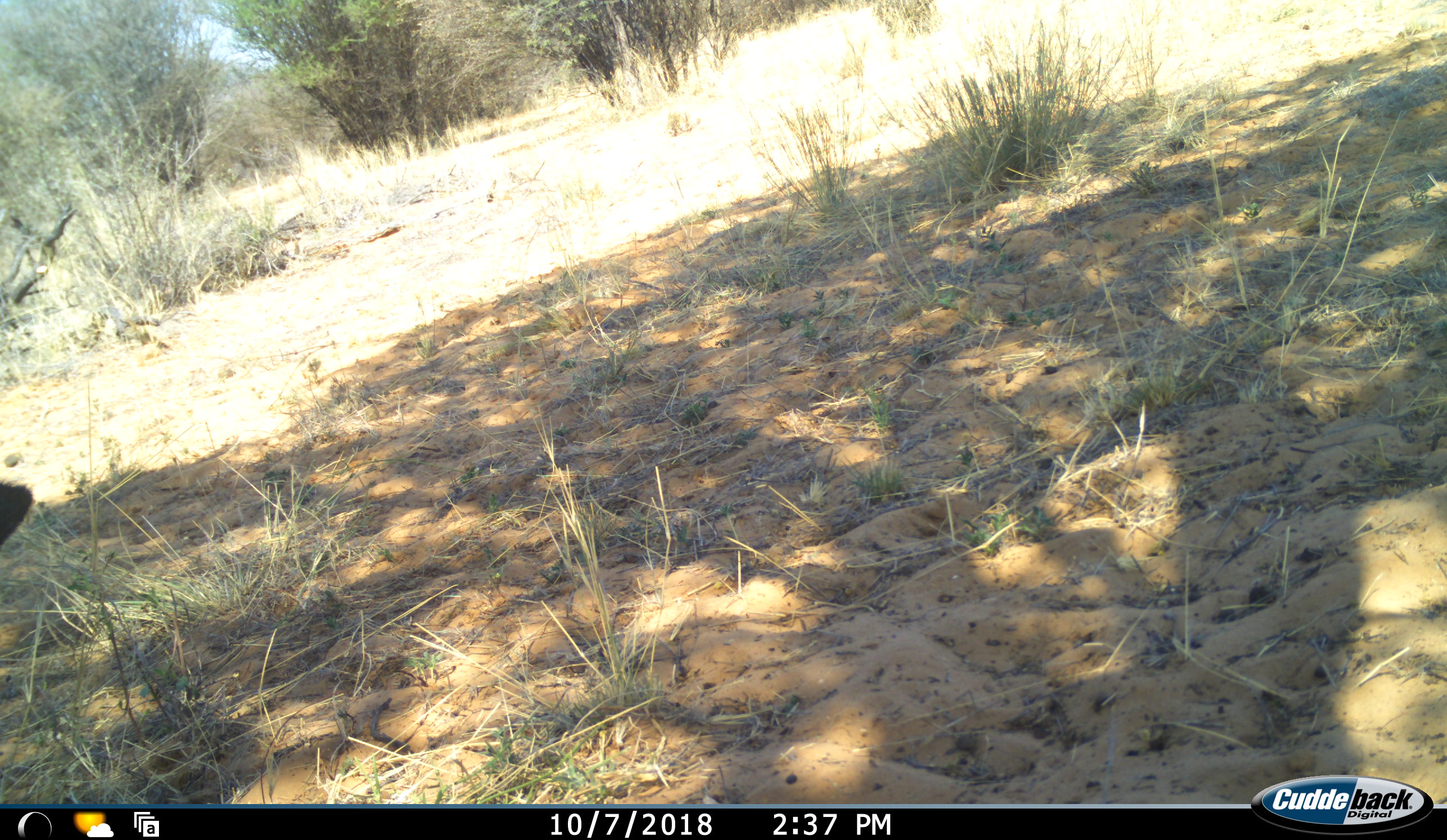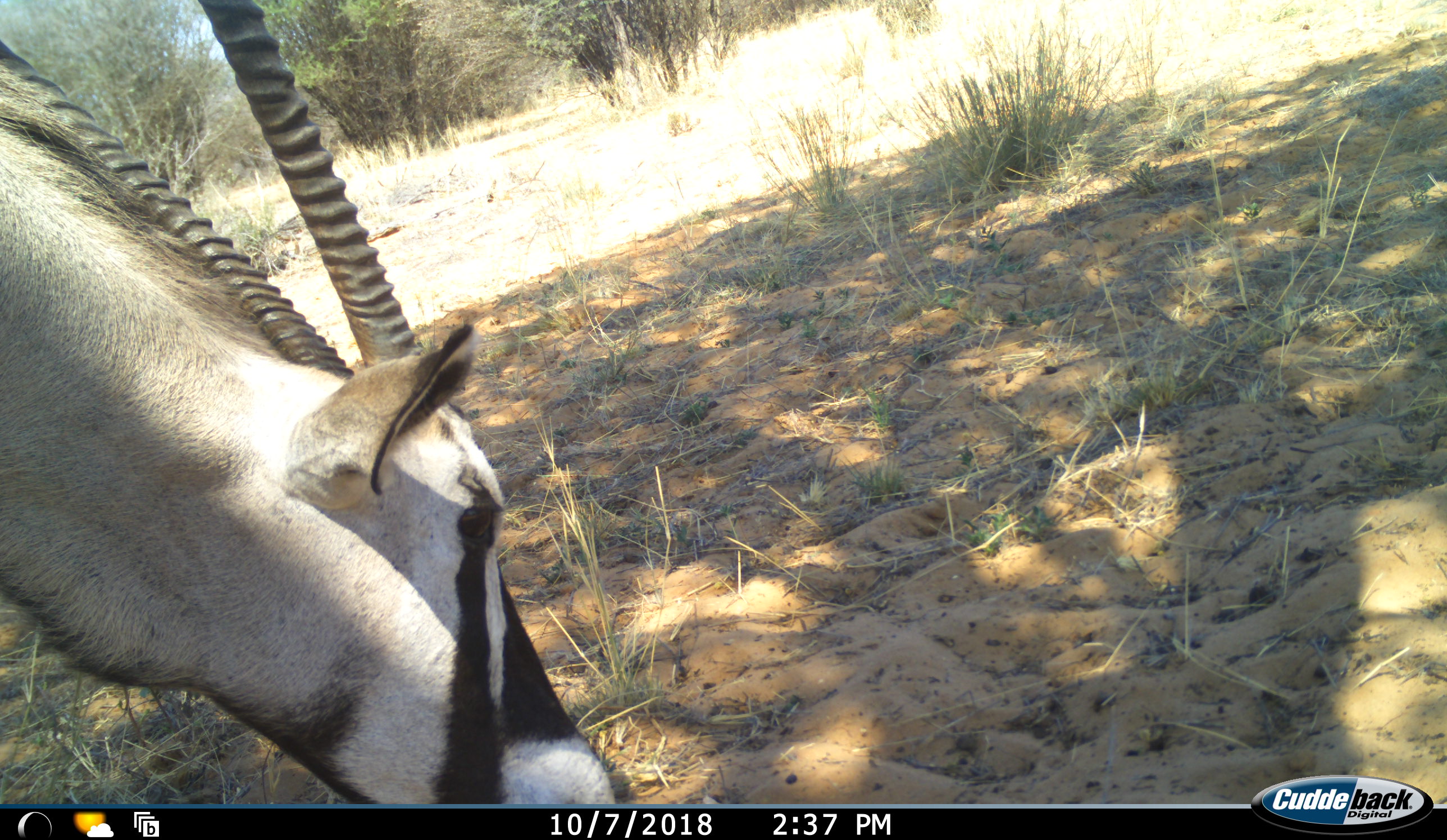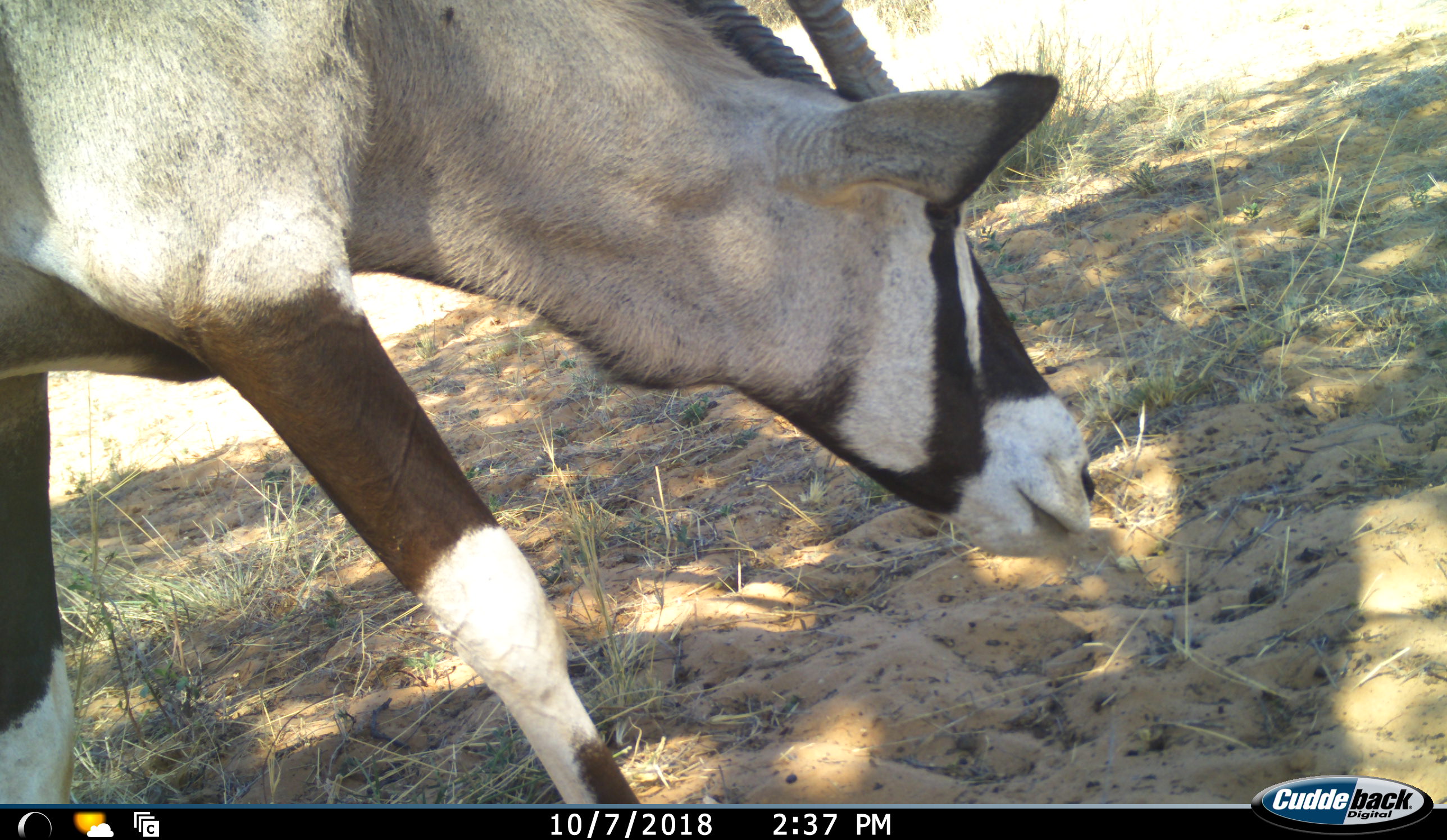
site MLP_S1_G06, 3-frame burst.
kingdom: Animalia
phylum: Chordata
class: Mammalia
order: Artiodactyla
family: Bovidae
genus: Oryx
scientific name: Oryx gazella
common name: gemsbok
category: oryx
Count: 1.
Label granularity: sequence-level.